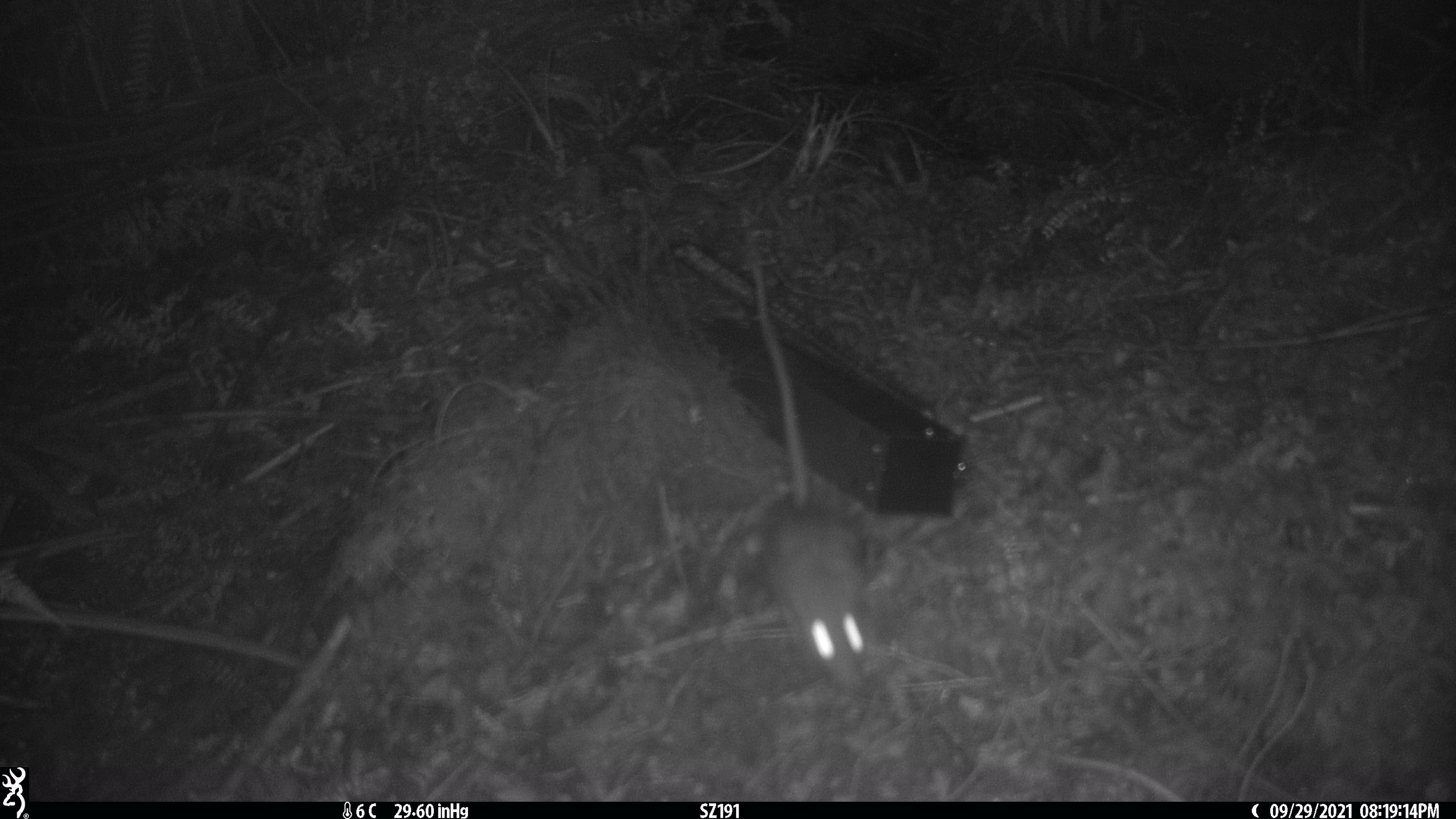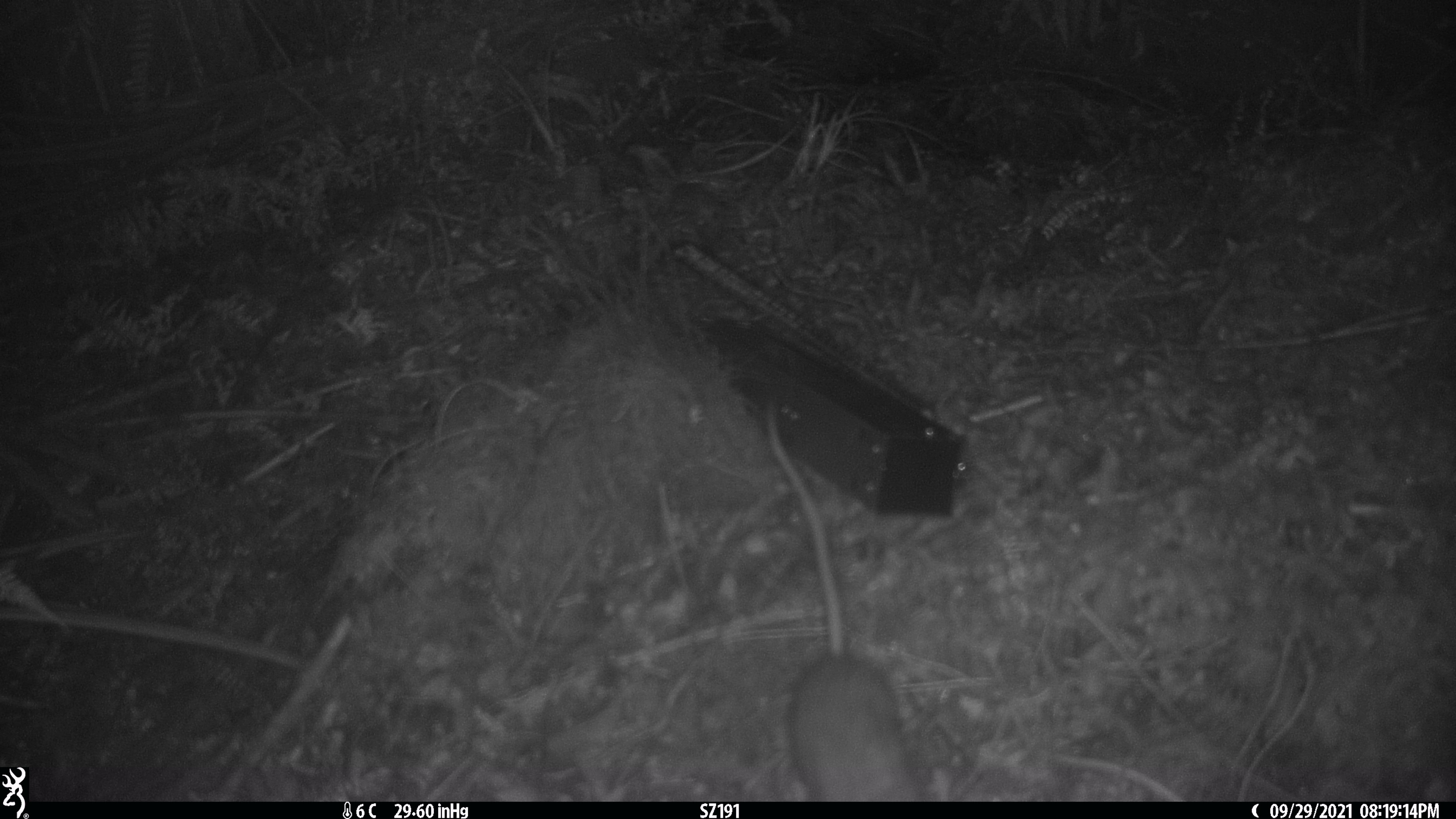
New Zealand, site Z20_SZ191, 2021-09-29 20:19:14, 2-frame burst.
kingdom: Animalia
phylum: Chordata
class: Mammalia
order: Rodentia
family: Muridae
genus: Rattus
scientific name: Rattus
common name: rat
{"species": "rat (Rattus)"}